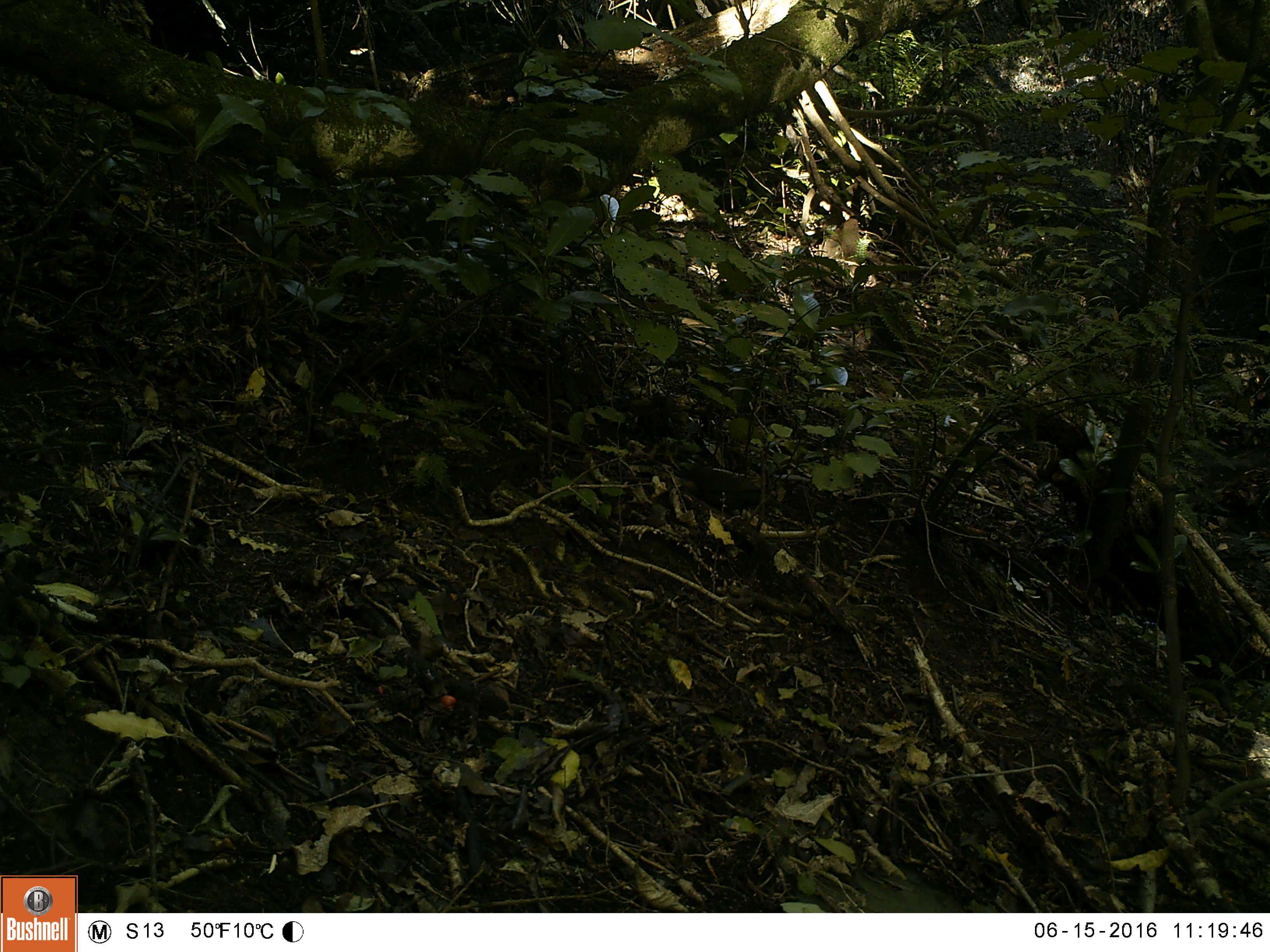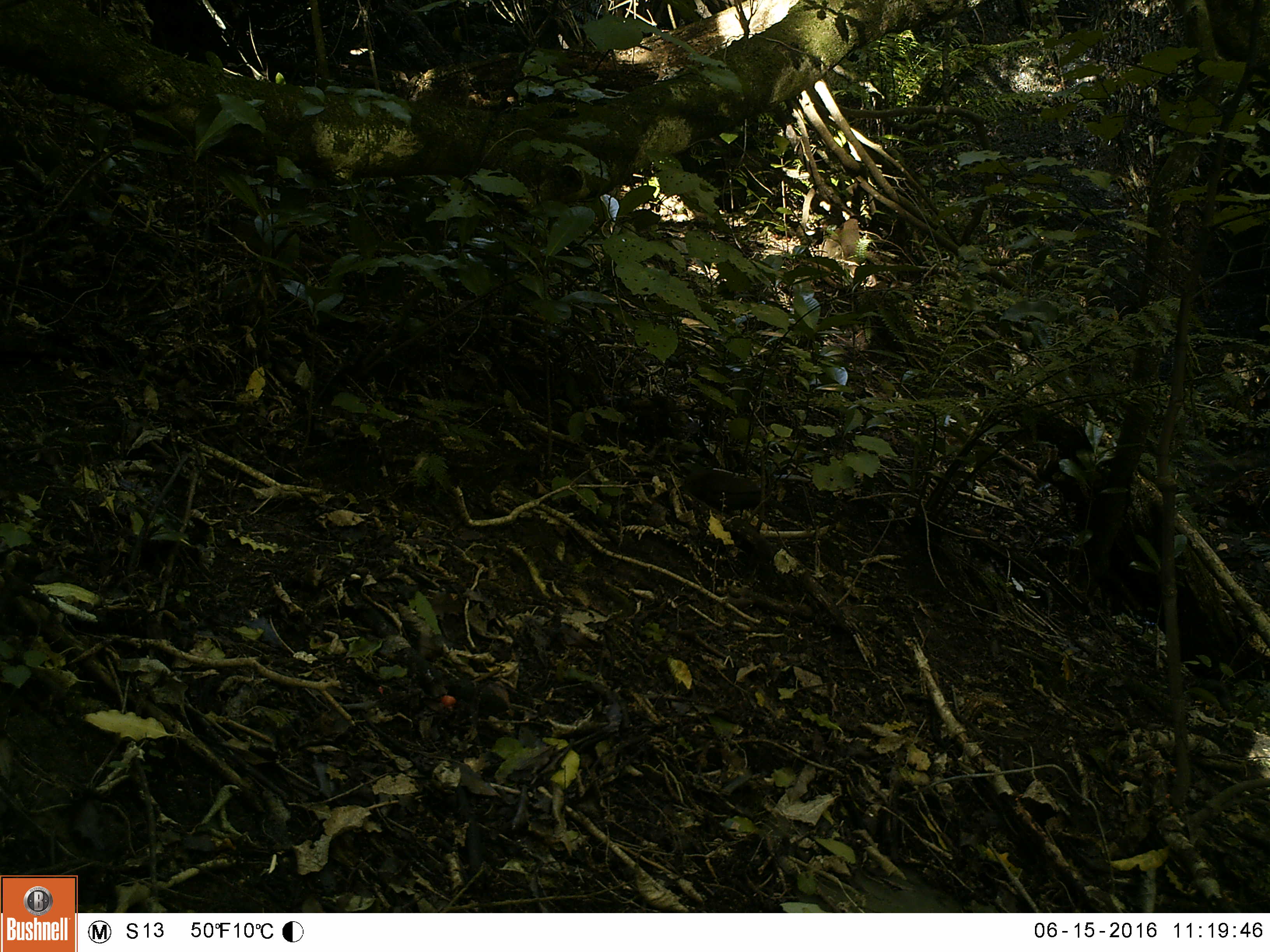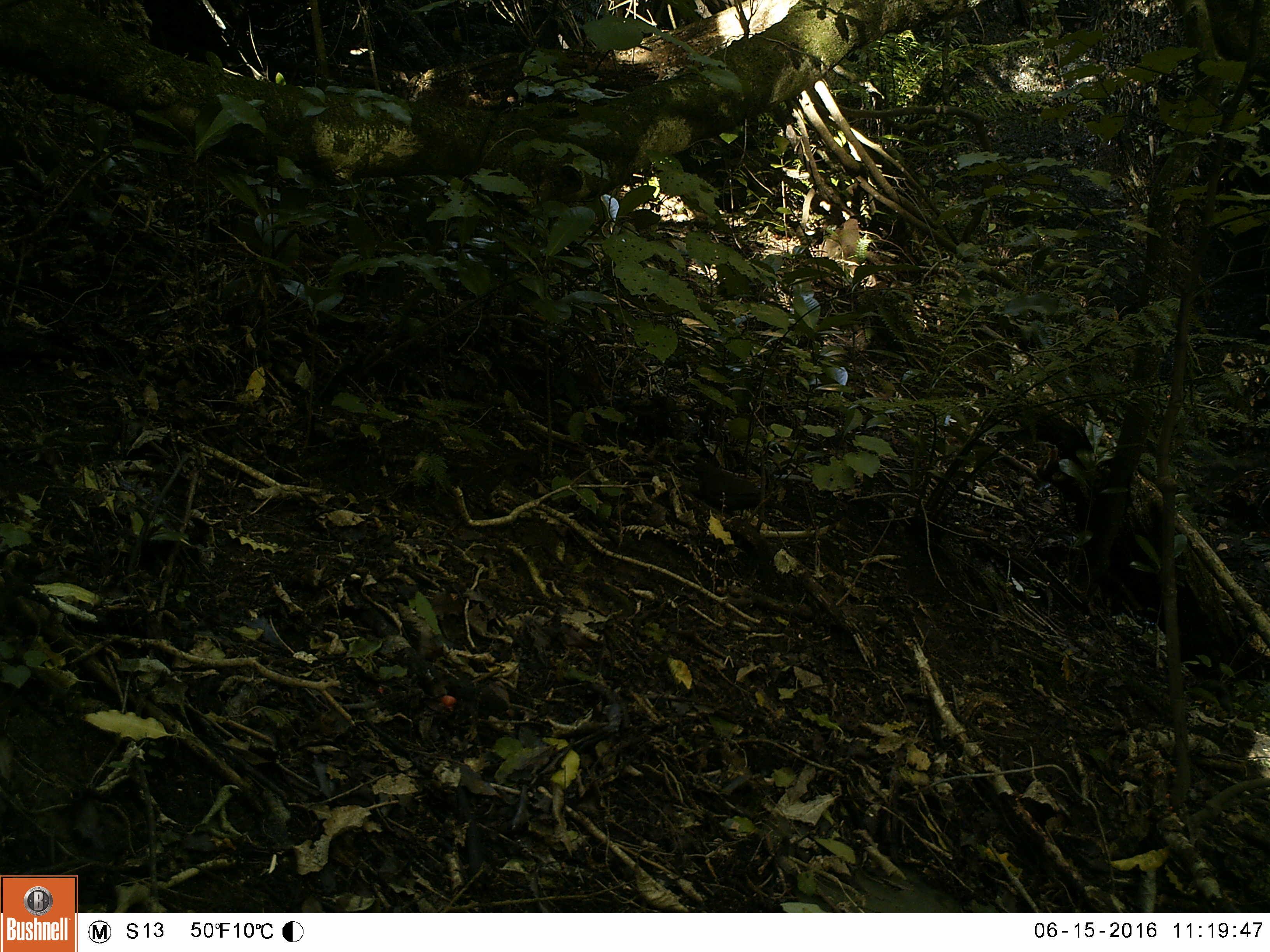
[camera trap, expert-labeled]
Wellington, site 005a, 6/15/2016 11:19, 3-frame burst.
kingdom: Animalia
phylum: Chordata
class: Aves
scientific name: Aves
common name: bird